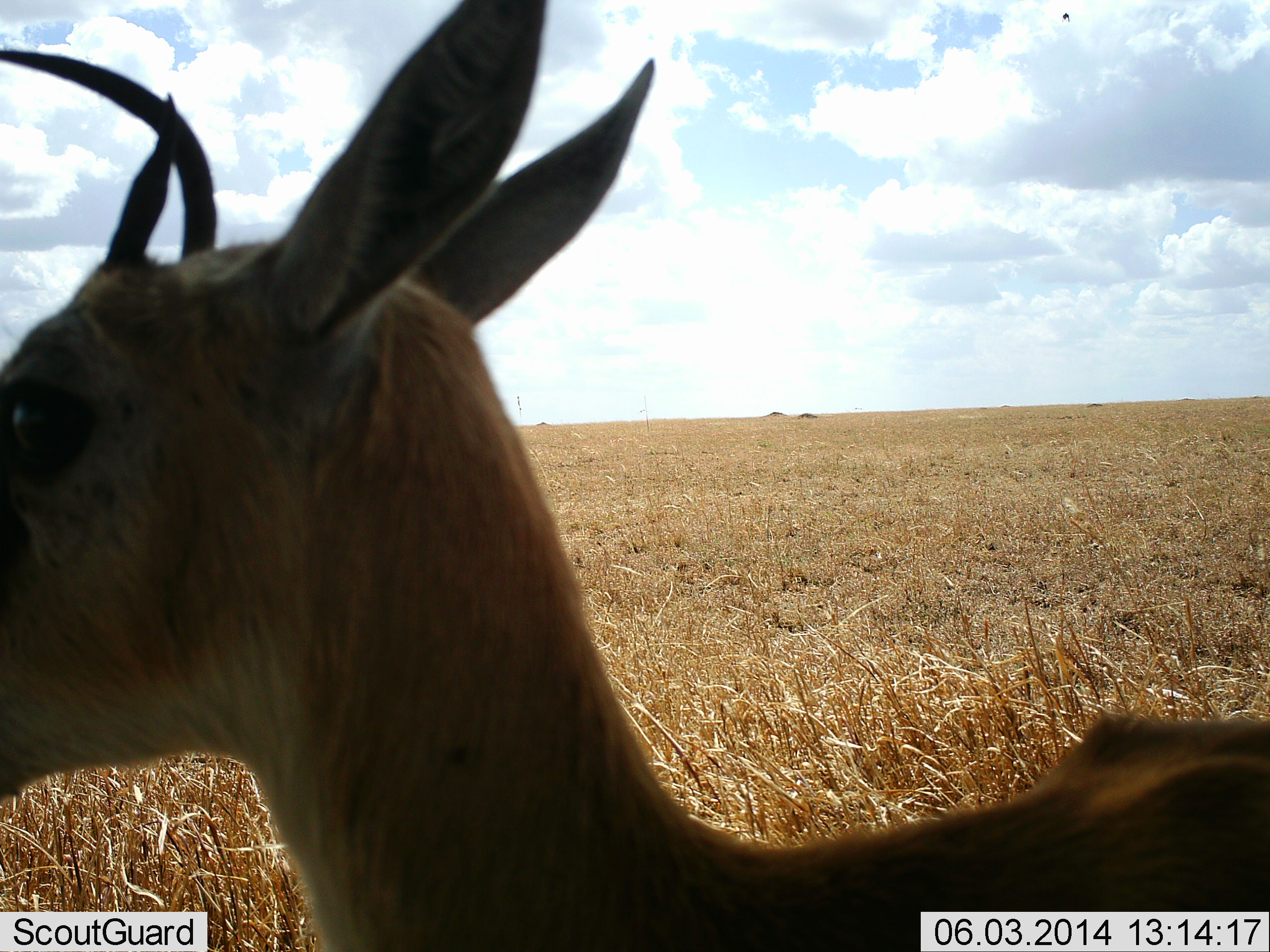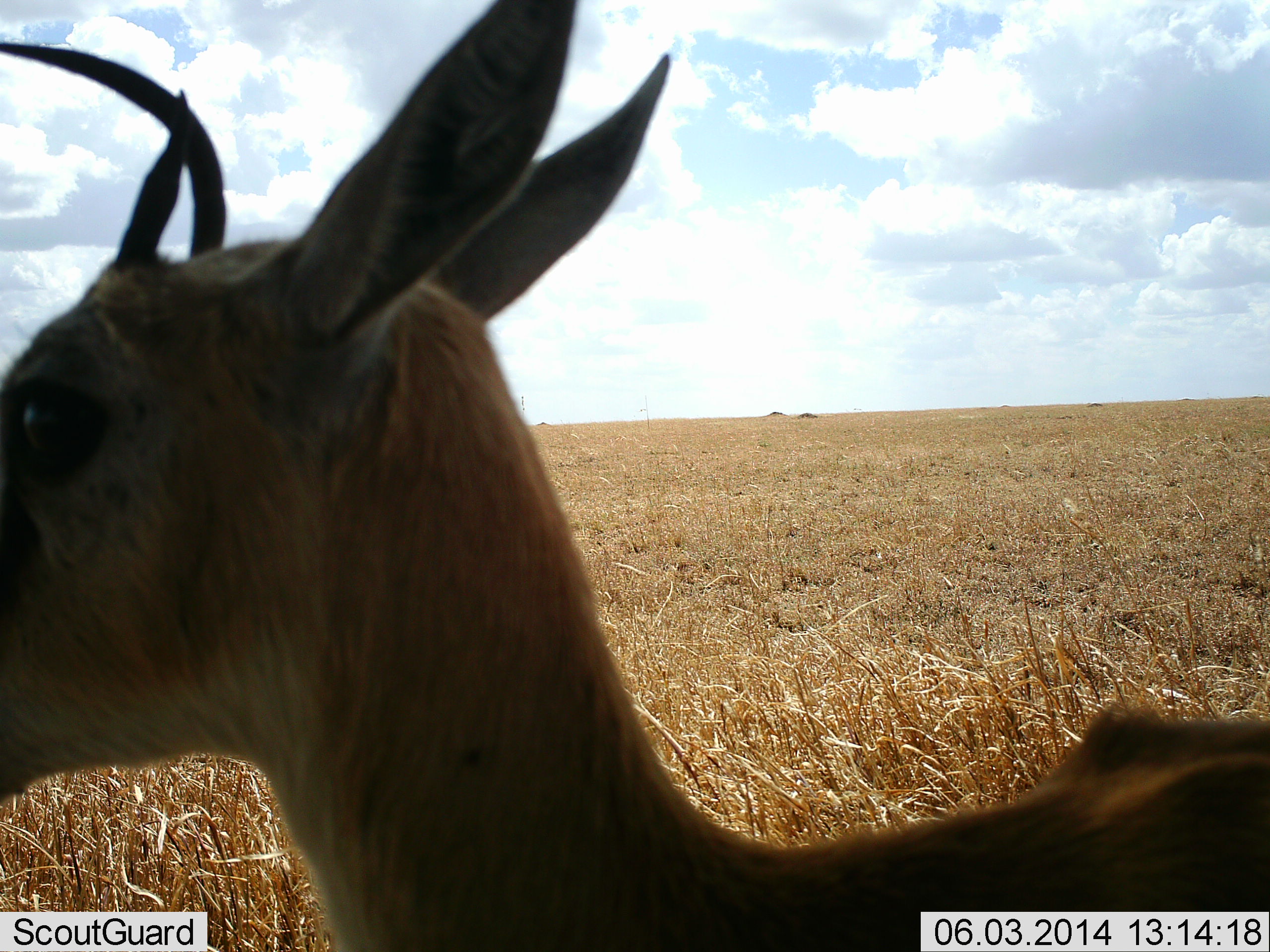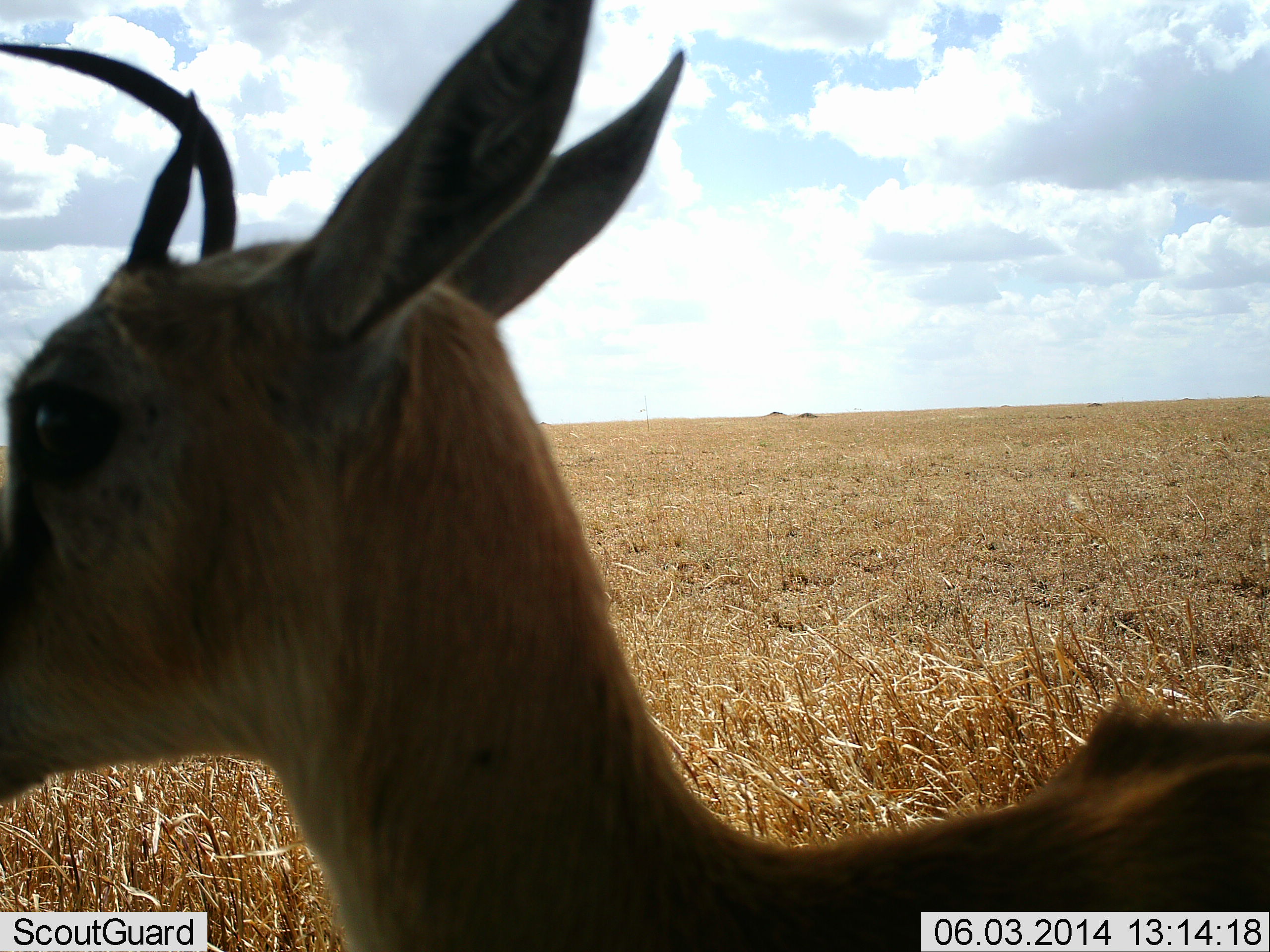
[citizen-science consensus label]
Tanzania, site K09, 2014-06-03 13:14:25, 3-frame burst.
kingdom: Animalia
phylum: Chordata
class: Mammalia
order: Artiodactyla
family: Bovidae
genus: Eudorcas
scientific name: Eudorcas thomsonii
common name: thomson's gazelle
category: gazellethomsons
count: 1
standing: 90%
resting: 10%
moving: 0%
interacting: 0%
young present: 0%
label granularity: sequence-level